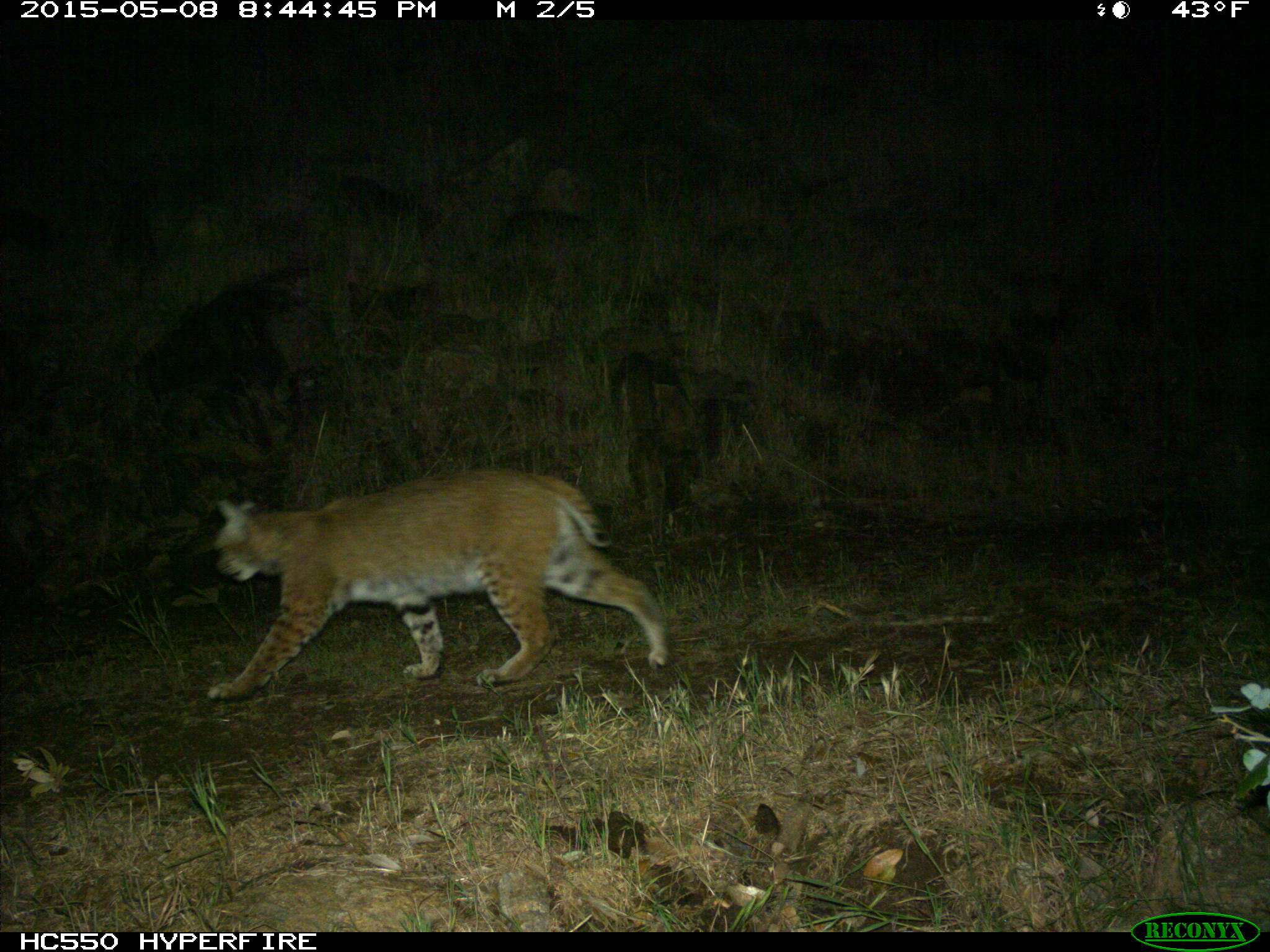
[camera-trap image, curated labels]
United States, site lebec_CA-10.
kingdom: Animalia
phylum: Chordata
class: Mammalia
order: Carnivora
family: Felidae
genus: Lynx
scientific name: Lynx rufus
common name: bobcat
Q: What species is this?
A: Lynx rufus (bobcat).